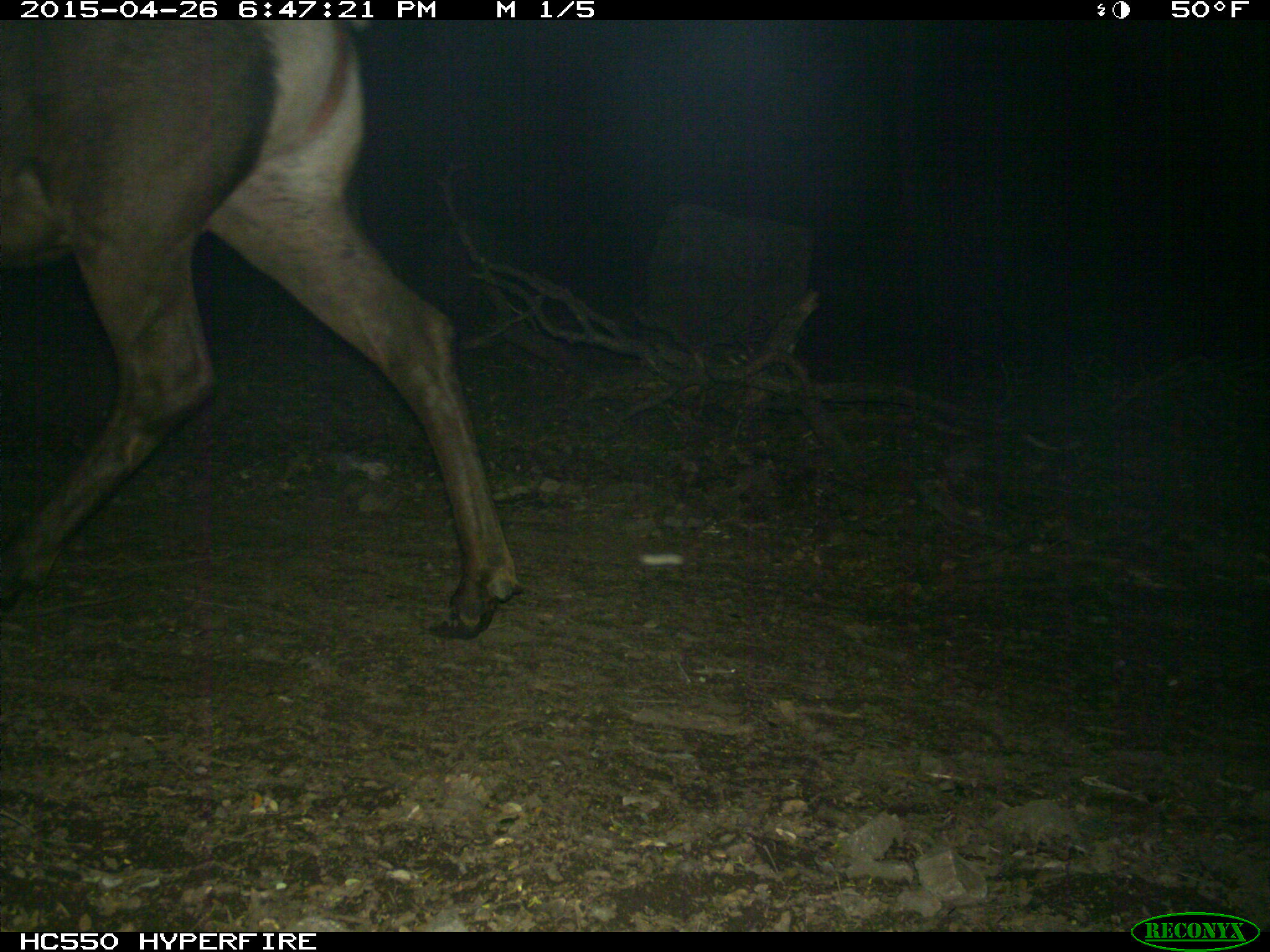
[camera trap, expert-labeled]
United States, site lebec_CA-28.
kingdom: Animalia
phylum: Chordata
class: Mammalia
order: Artiodactyla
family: Cervidae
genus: Cervus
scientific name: Cervus canadensis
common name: elk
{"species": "Cervus canadensis (elk)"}